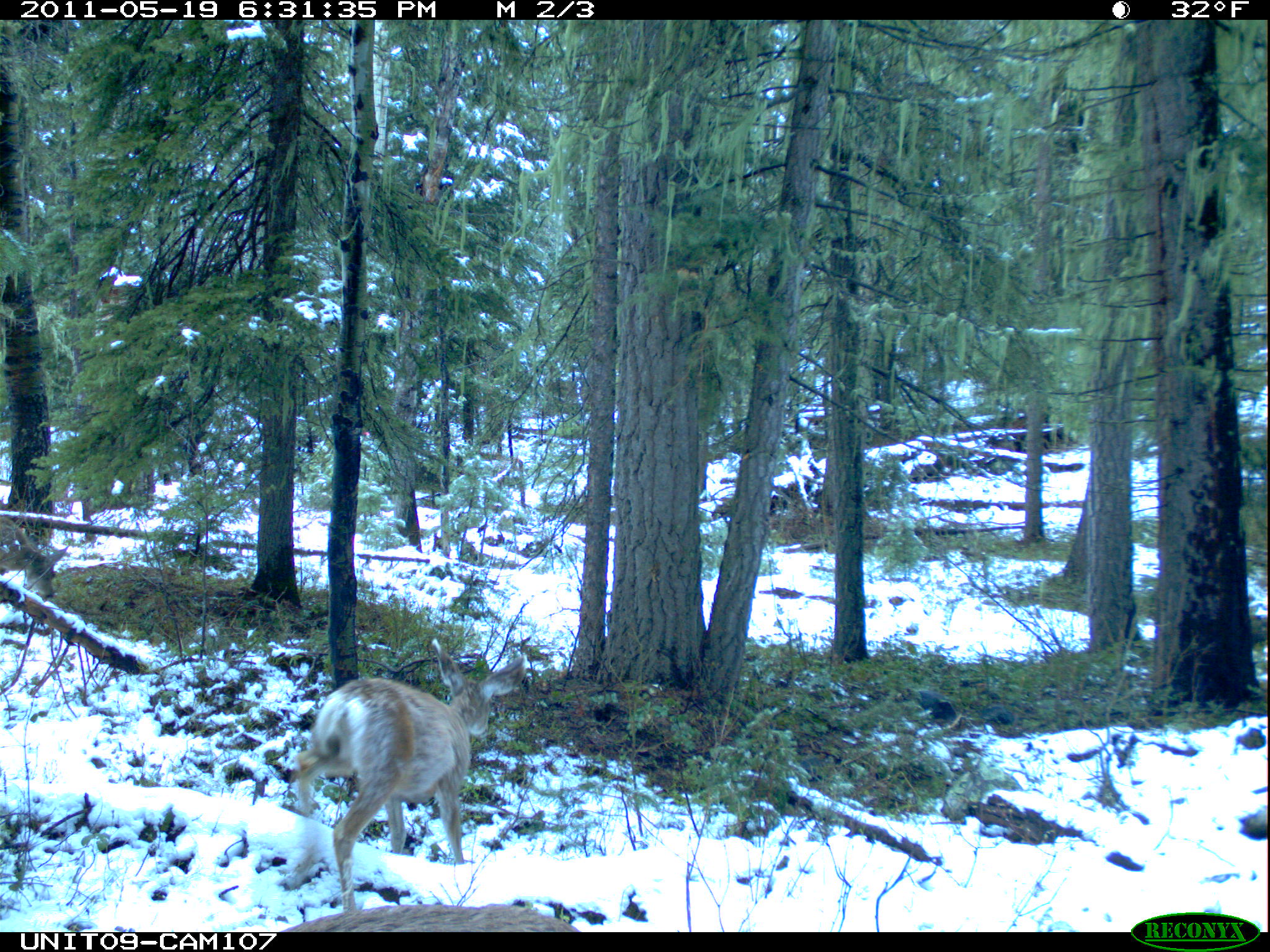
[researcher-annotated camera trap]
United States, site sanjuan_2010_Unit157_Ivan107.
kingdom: Animalia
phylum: Chordata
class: Mammalia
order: Artiodactyla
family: Cervidae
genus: Odocoileus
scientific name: Odocoileus hemionus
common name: mule deer